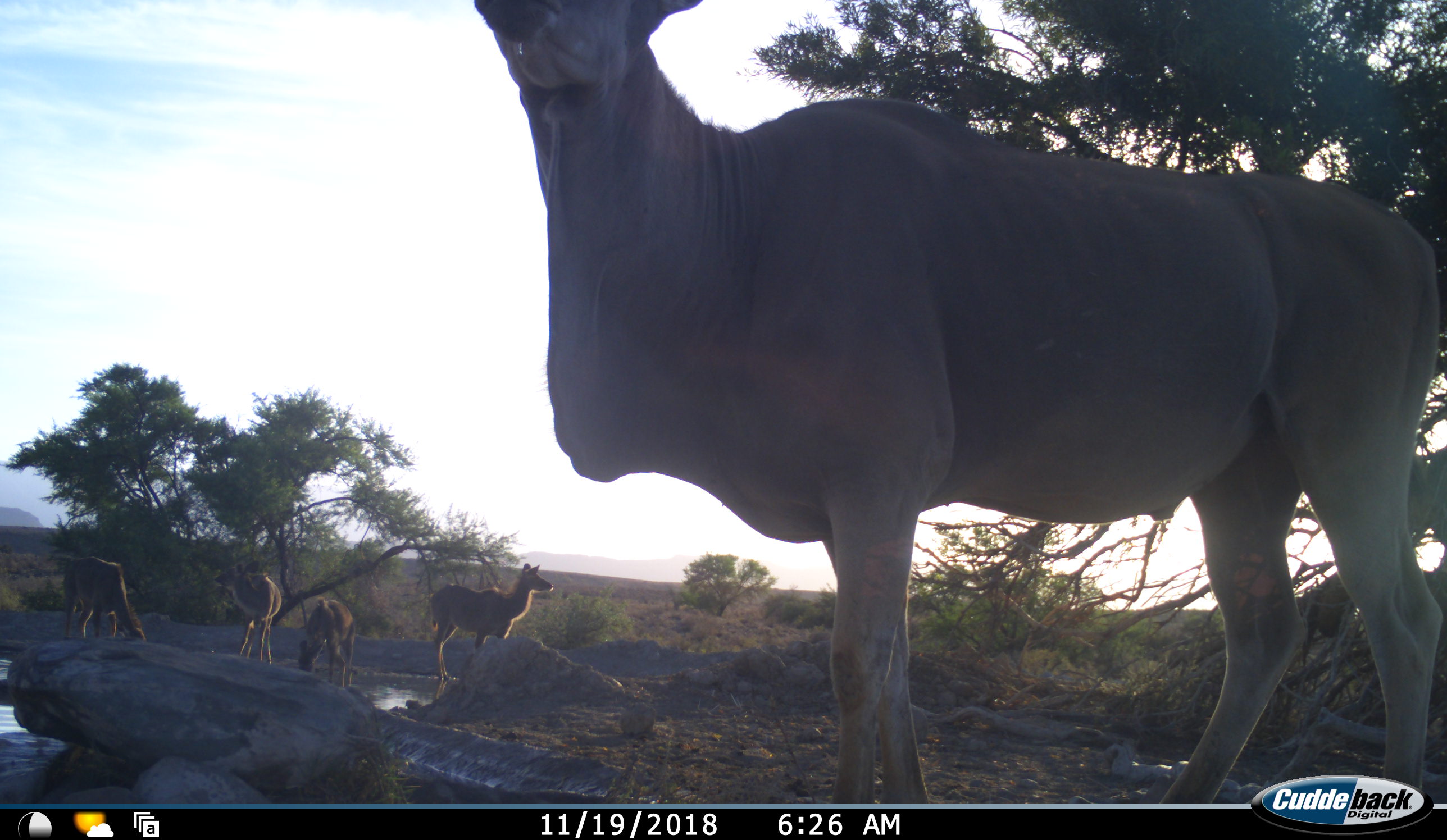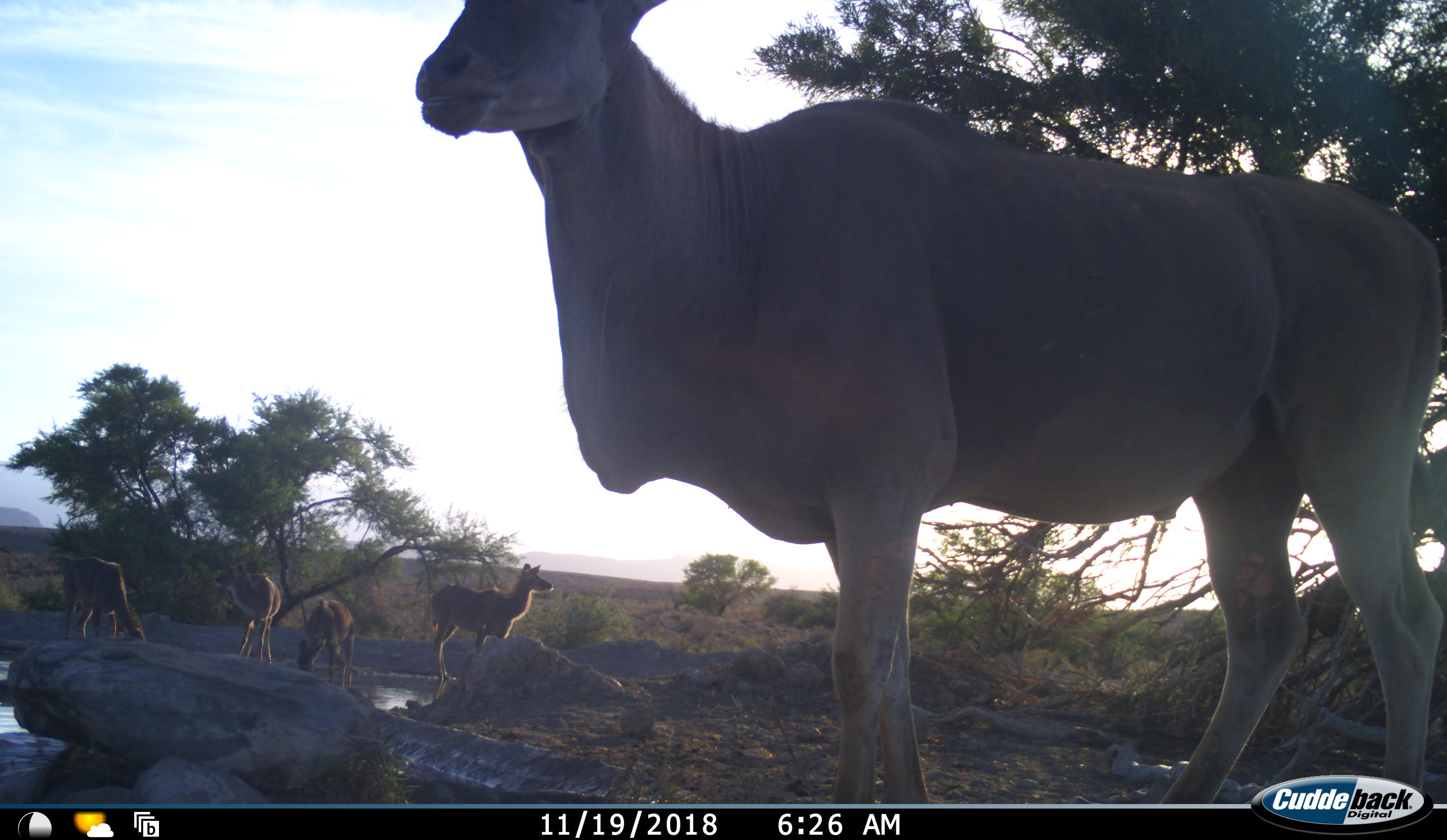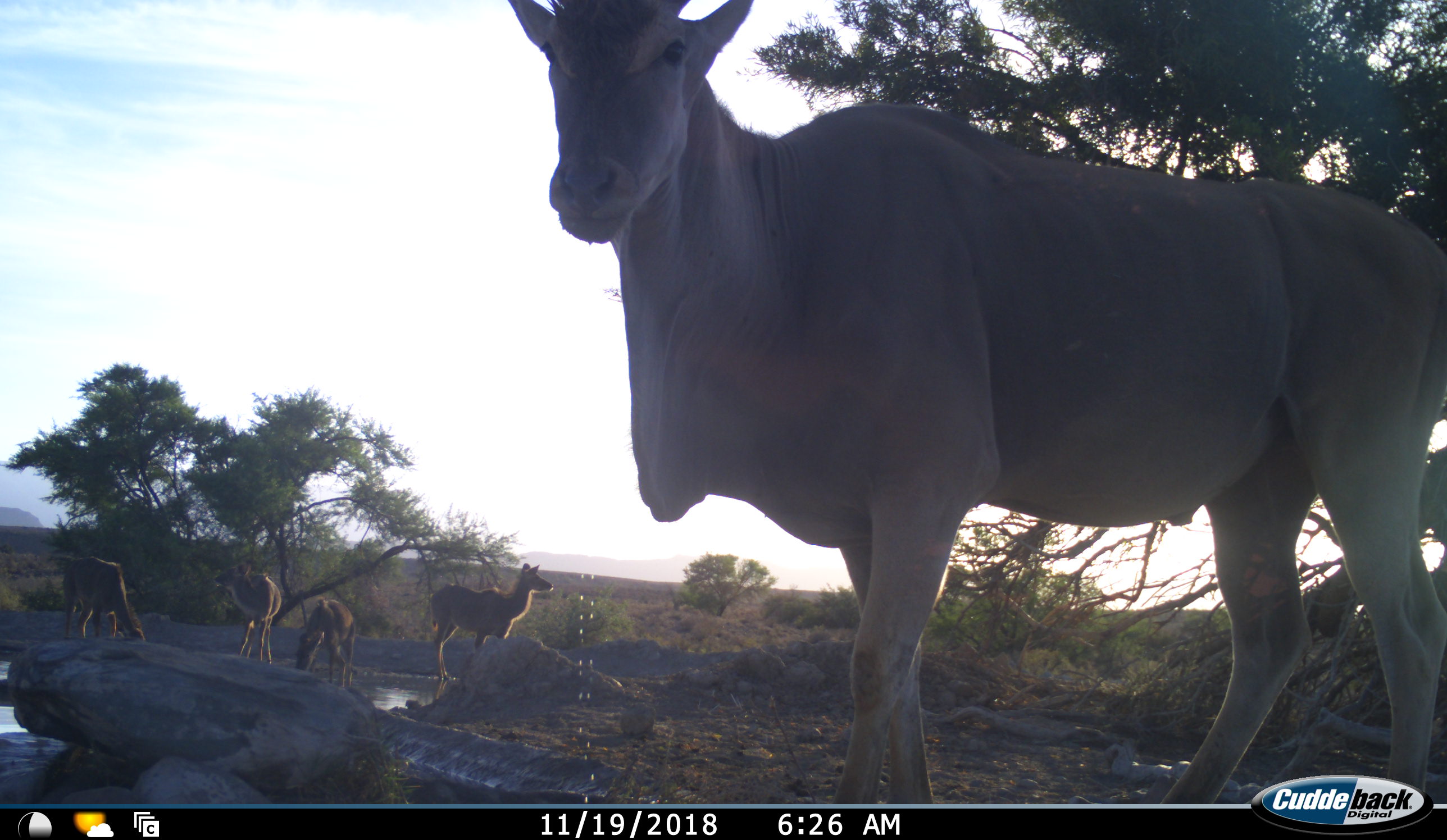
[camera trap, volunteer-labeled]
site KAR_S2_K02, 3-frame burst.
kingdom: Animalia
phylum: Chordata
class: Mammalia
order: Artiodactyla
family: Bovidae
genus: Tragelaphus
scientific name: Tragelaphus oryx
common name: eland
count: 1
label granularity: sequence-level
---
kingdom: Animalia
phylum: Chordata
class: Mammalia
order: Artiodactyla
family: Bovidae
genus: Tragelaphus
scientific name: Tragelaphus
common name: kudu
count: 4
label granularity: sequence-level